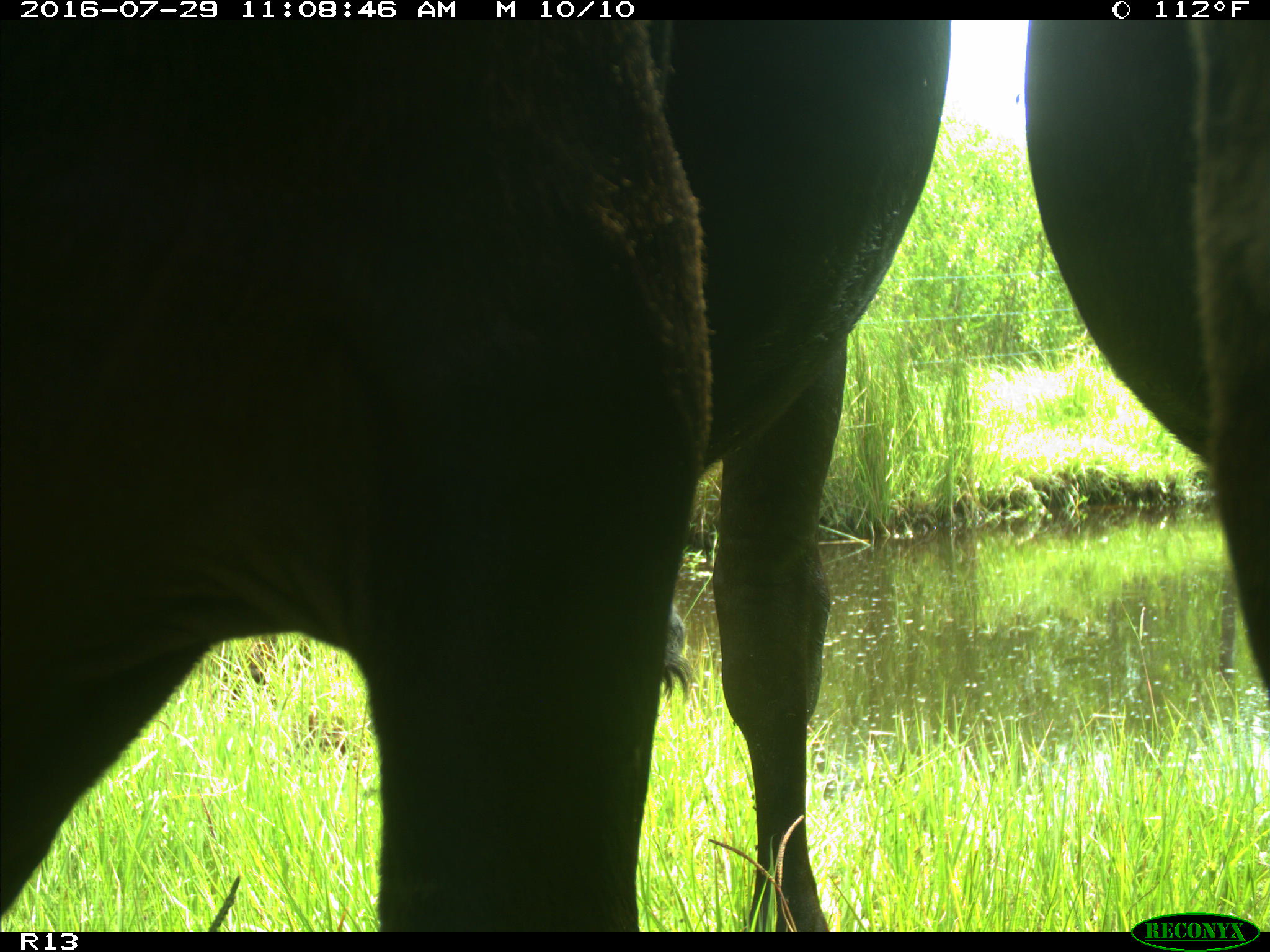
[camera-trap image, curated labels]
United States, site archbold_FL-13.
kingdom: Animalia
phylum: Chordata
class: Mammalia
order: Artiodactyla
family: Bovidae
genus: Bos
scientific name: Bos taurus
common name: domestic cow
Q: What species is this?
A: Bos taurus (domestic cow).